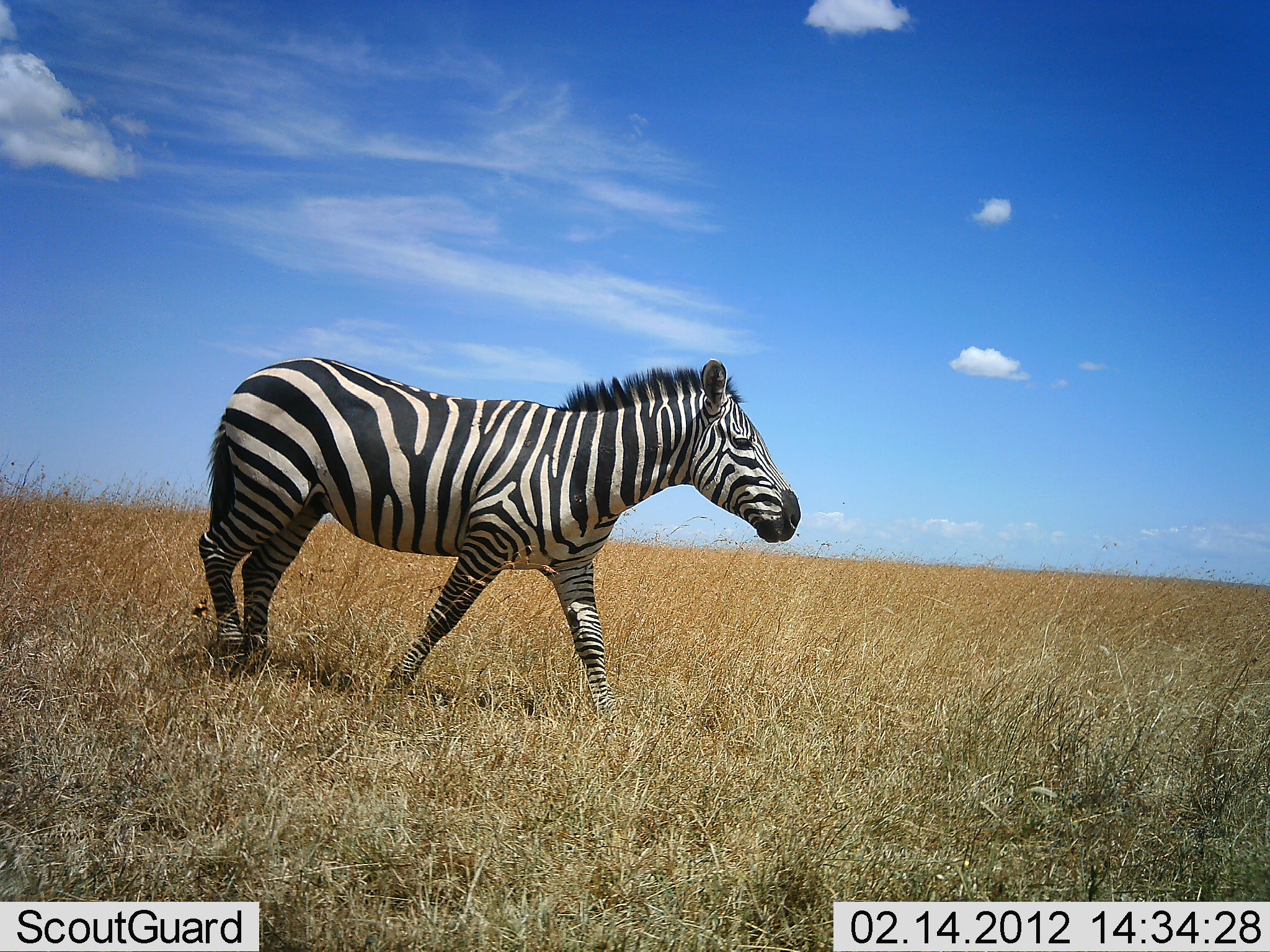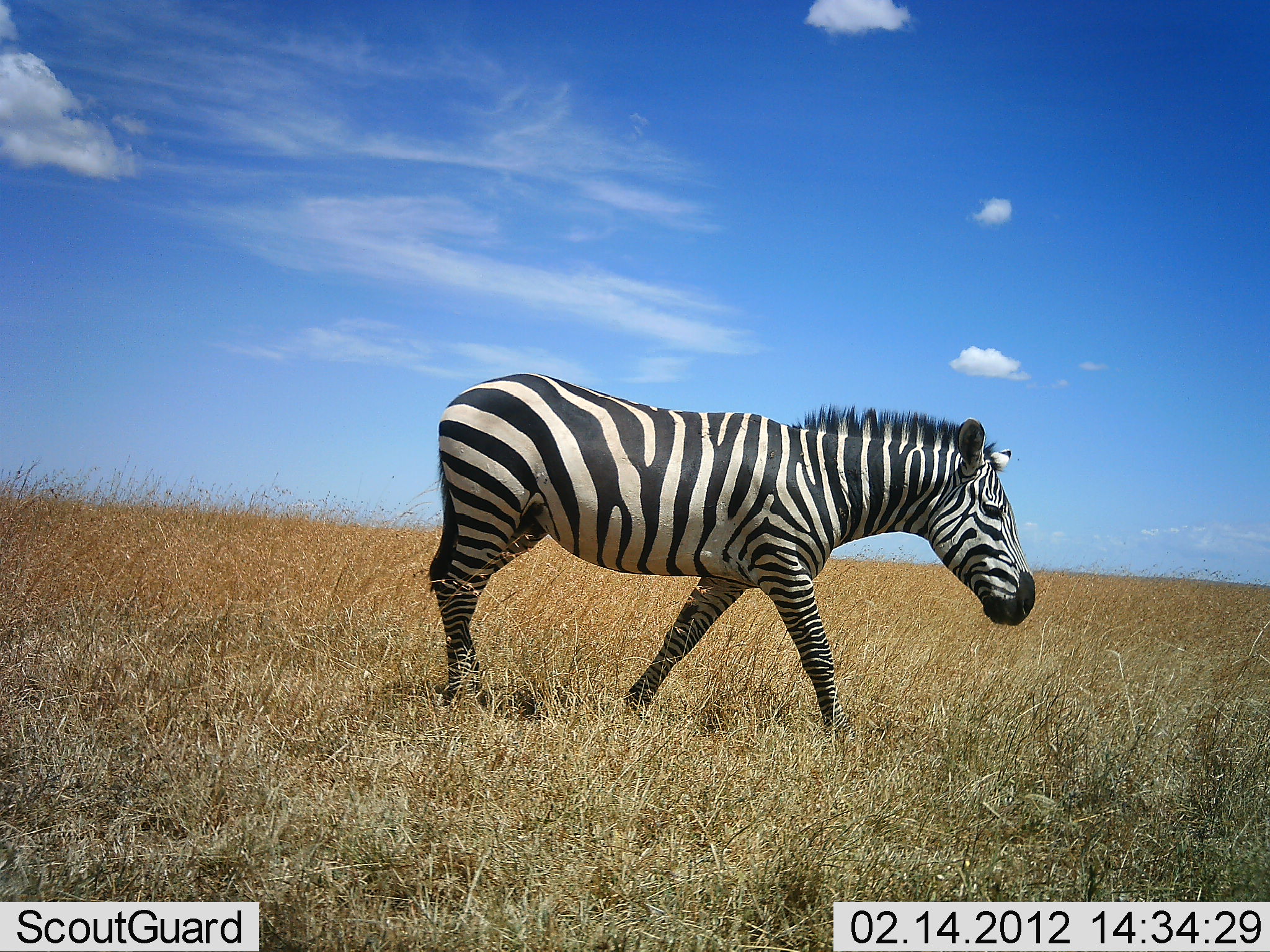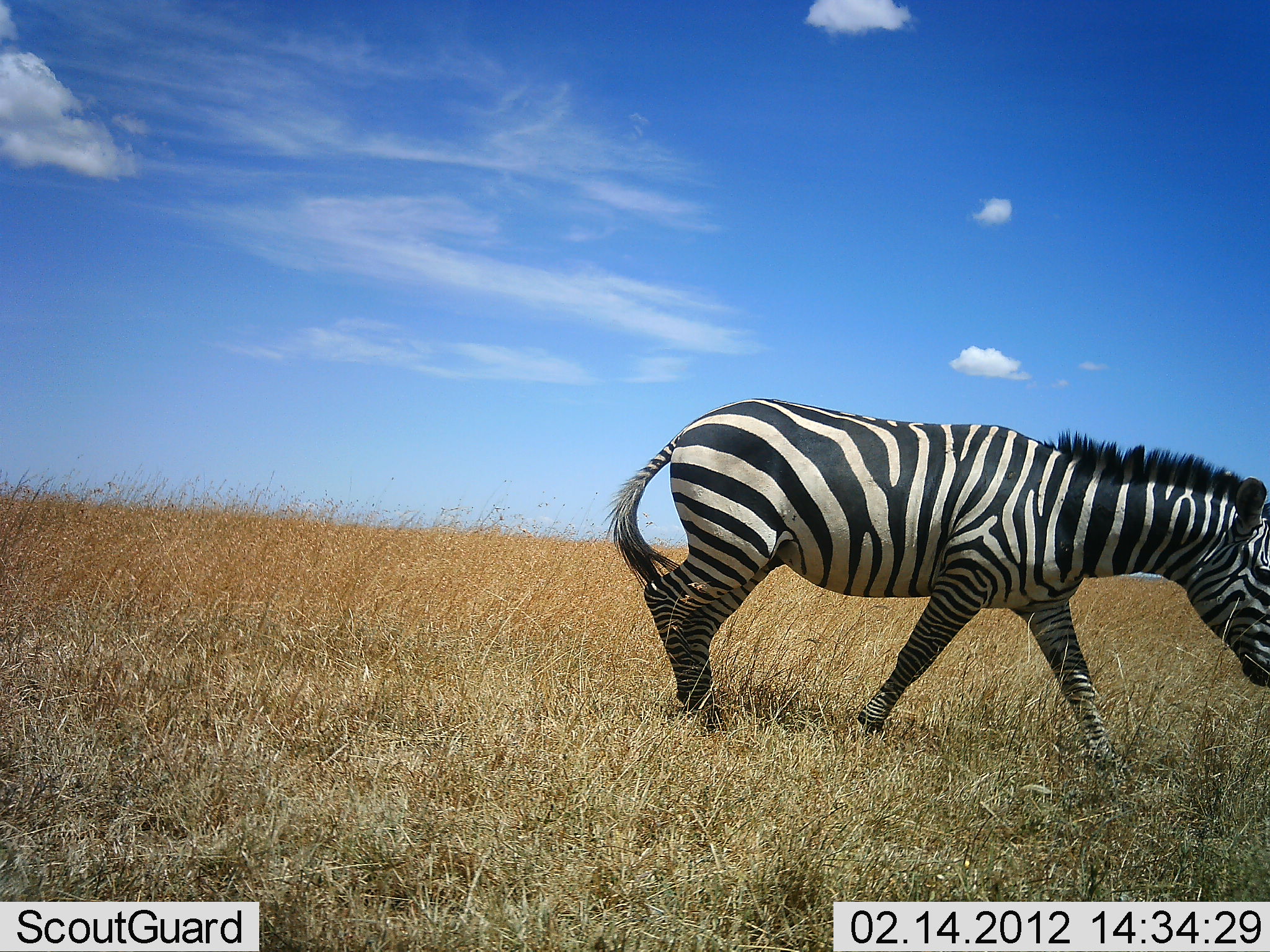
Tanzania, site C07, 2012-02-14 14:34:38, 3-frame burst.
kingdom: Animalia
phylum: Chordata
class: Mammalia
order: Perissodactyla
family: Equidae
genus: Equus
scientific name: Equus quagga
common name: plains zebra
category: zebra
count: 1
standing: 5%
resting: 0%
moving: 100%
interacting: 0%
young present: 0%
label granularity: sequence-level